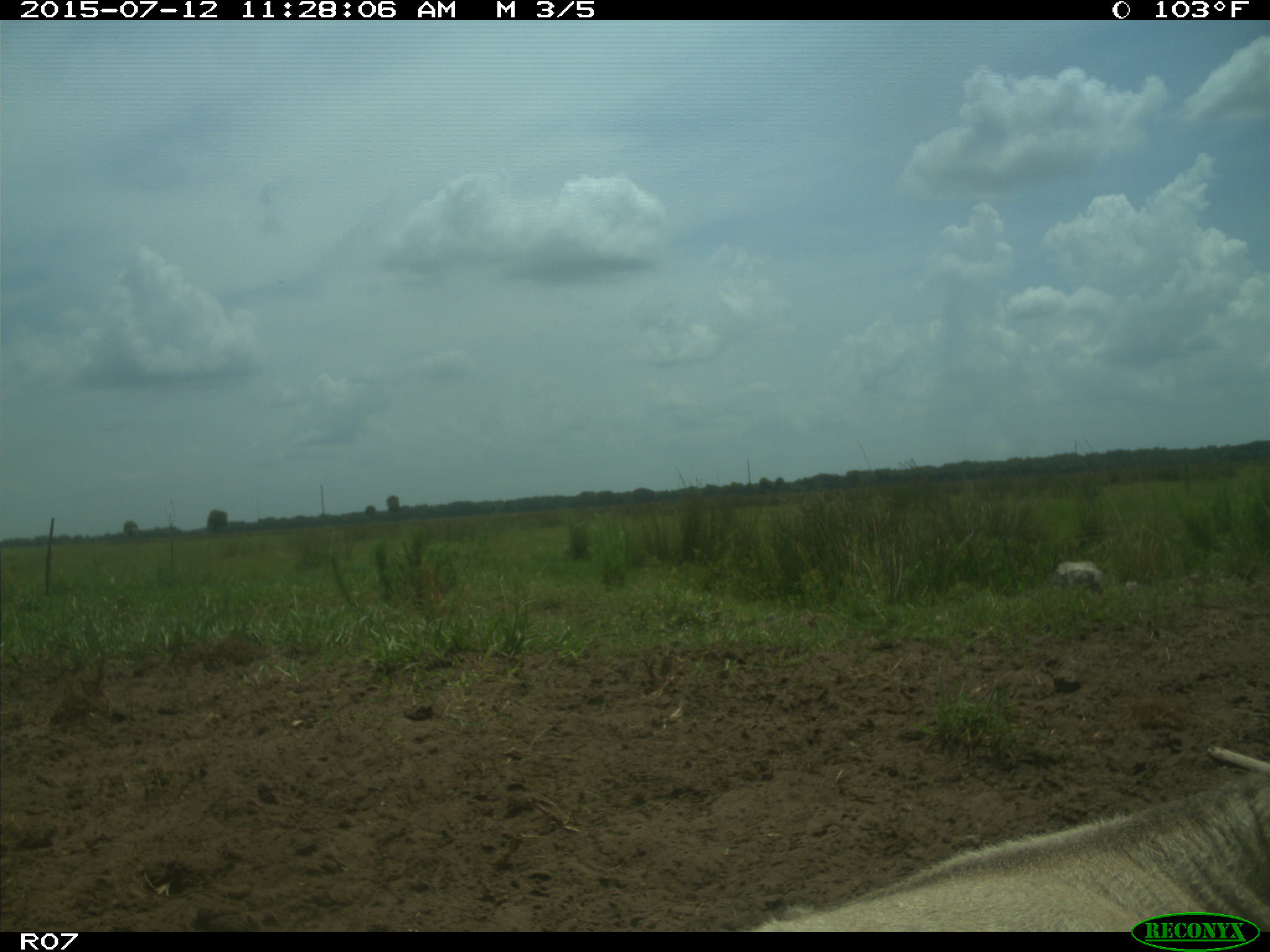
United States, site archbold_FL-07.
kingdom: Animalia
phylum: Chordata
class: Mammalia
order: Artiodactyla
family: Bovidae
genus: Bos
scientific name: Bos taurus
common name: domestic cow